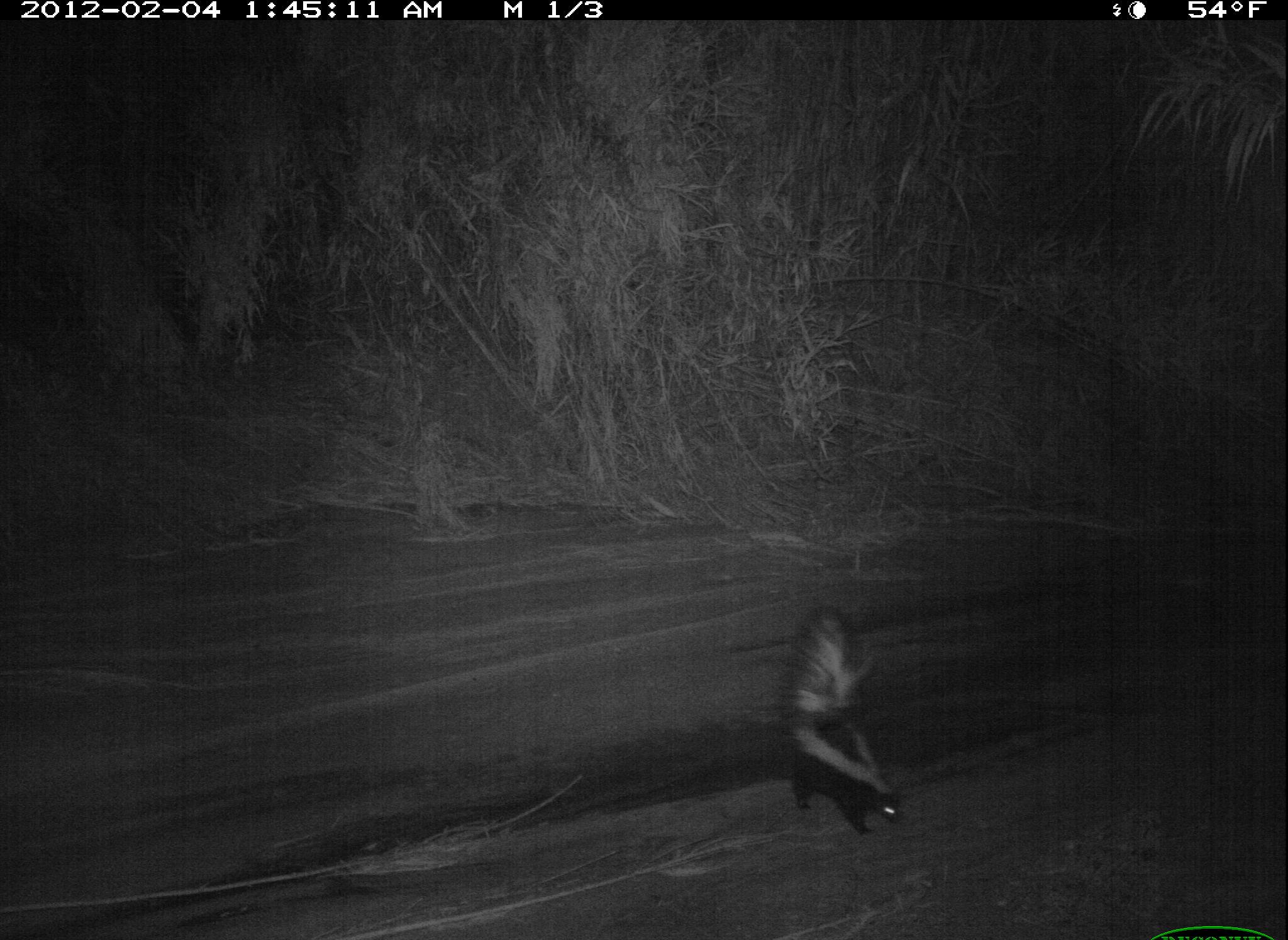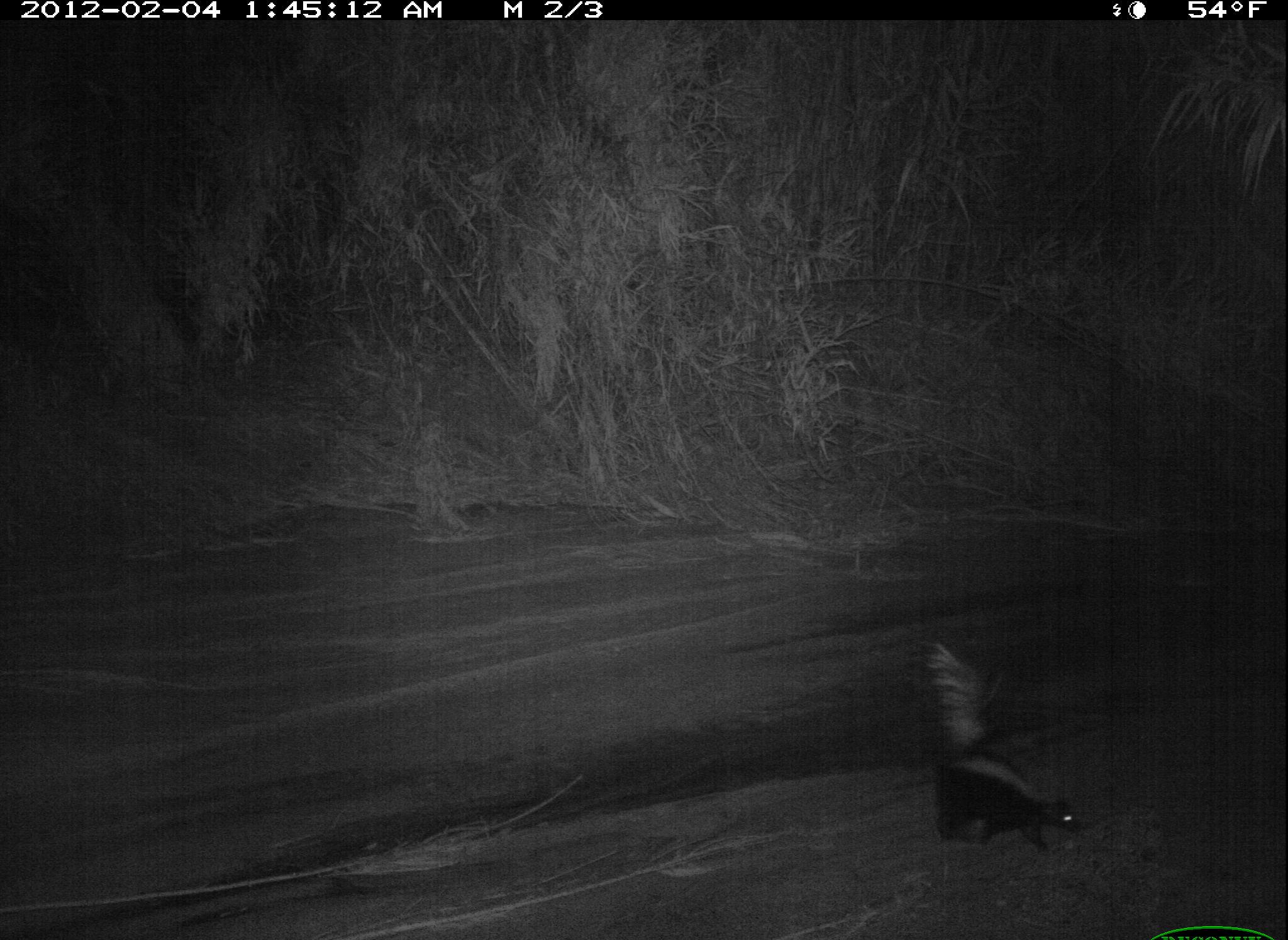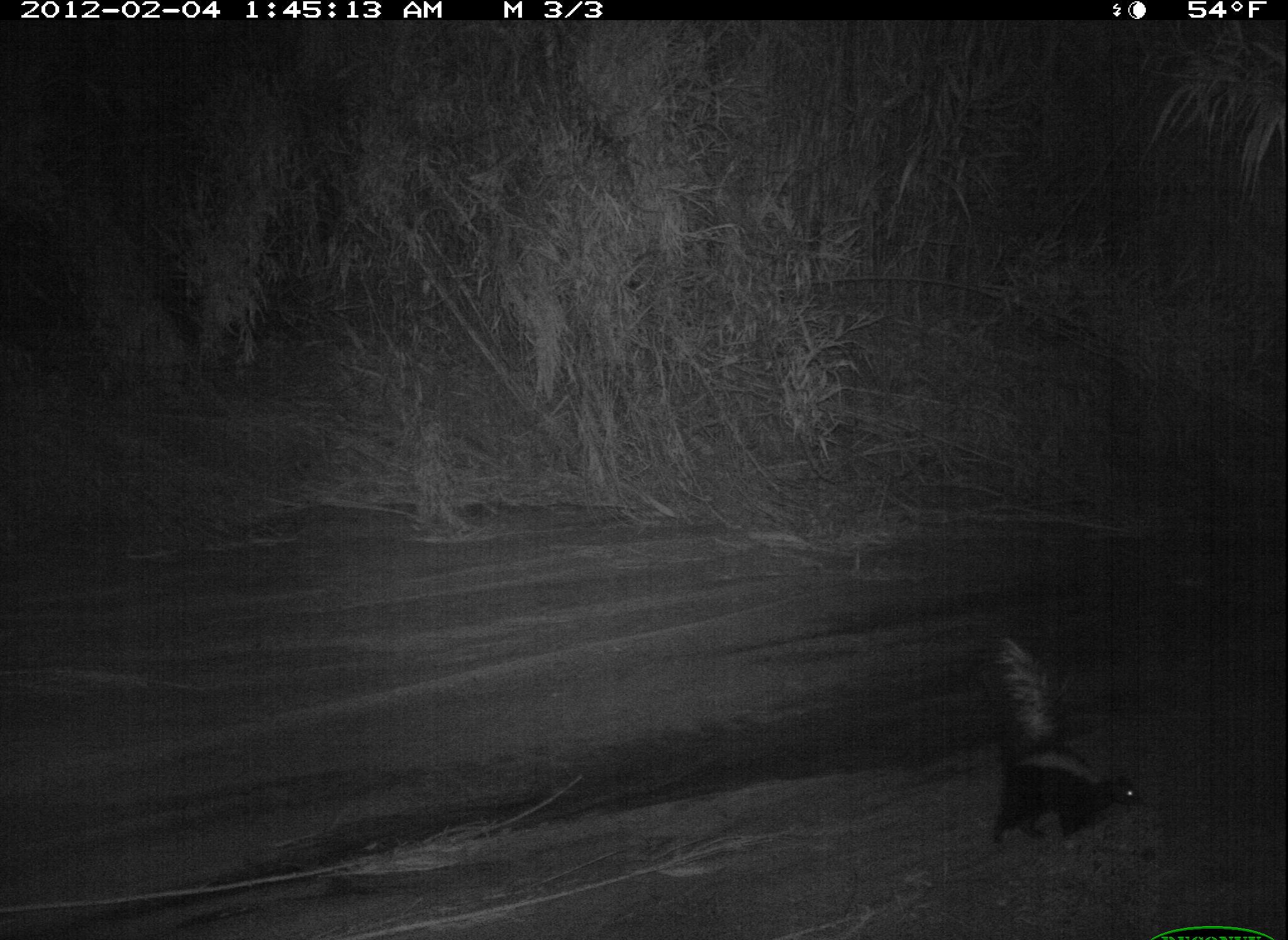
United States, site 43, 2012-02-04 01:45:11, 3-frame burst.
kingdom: Animalia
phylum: Chordata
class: Mammalia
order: Carnivora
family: Mephitidae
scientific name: Mephitidae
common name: skunk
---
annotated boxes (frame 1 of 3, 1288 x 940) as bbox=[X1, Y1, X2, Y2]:
skunk: bbox=[773, 594, 911, 846]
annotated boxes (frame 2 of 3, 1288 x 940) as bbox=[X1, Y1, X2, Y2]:
skunk: bbox=[916, 621, 1093, 864]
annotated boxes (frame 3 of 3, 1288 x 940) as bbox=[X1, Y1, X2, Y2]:
skunk: bbox=[948, 635, 1154, 850]